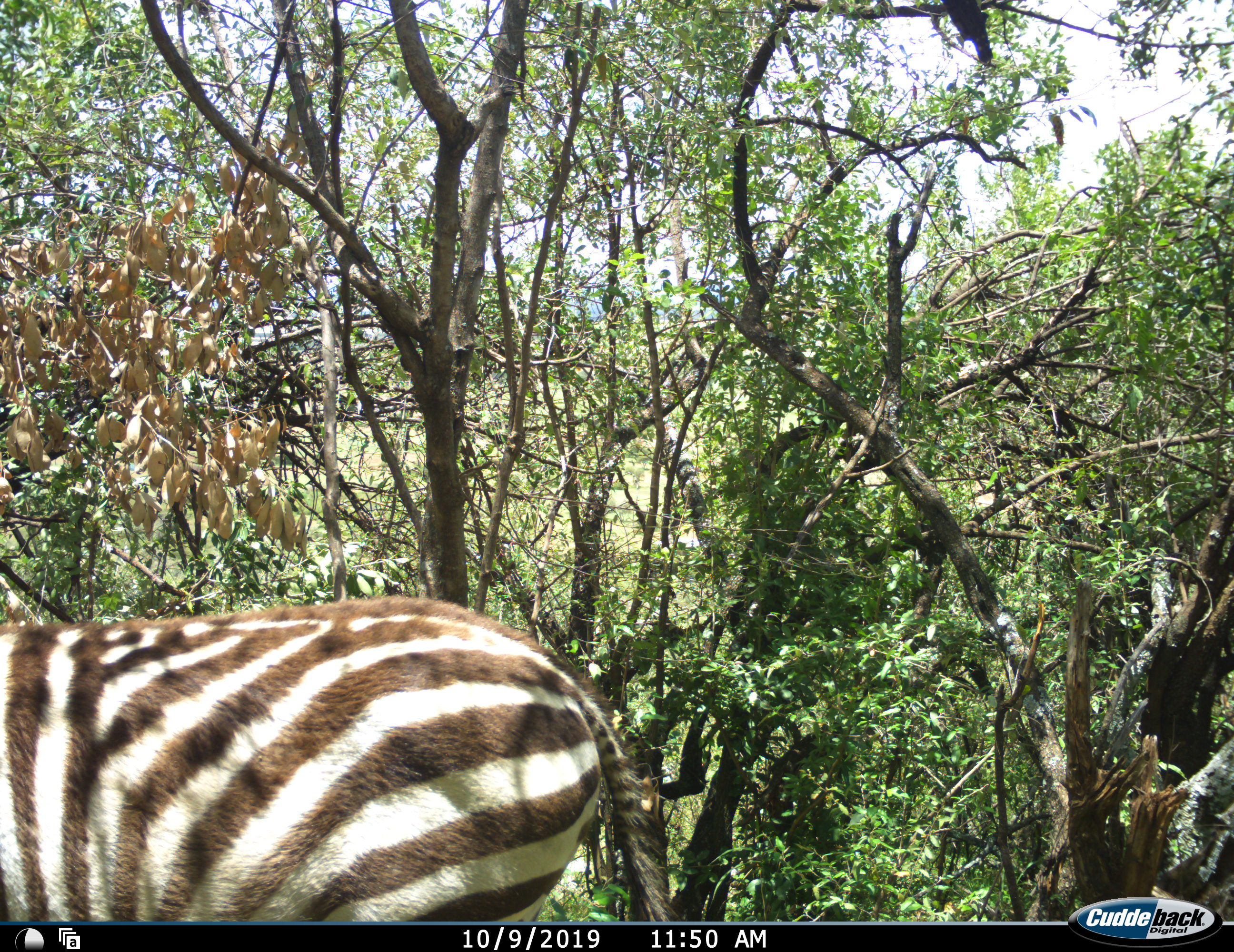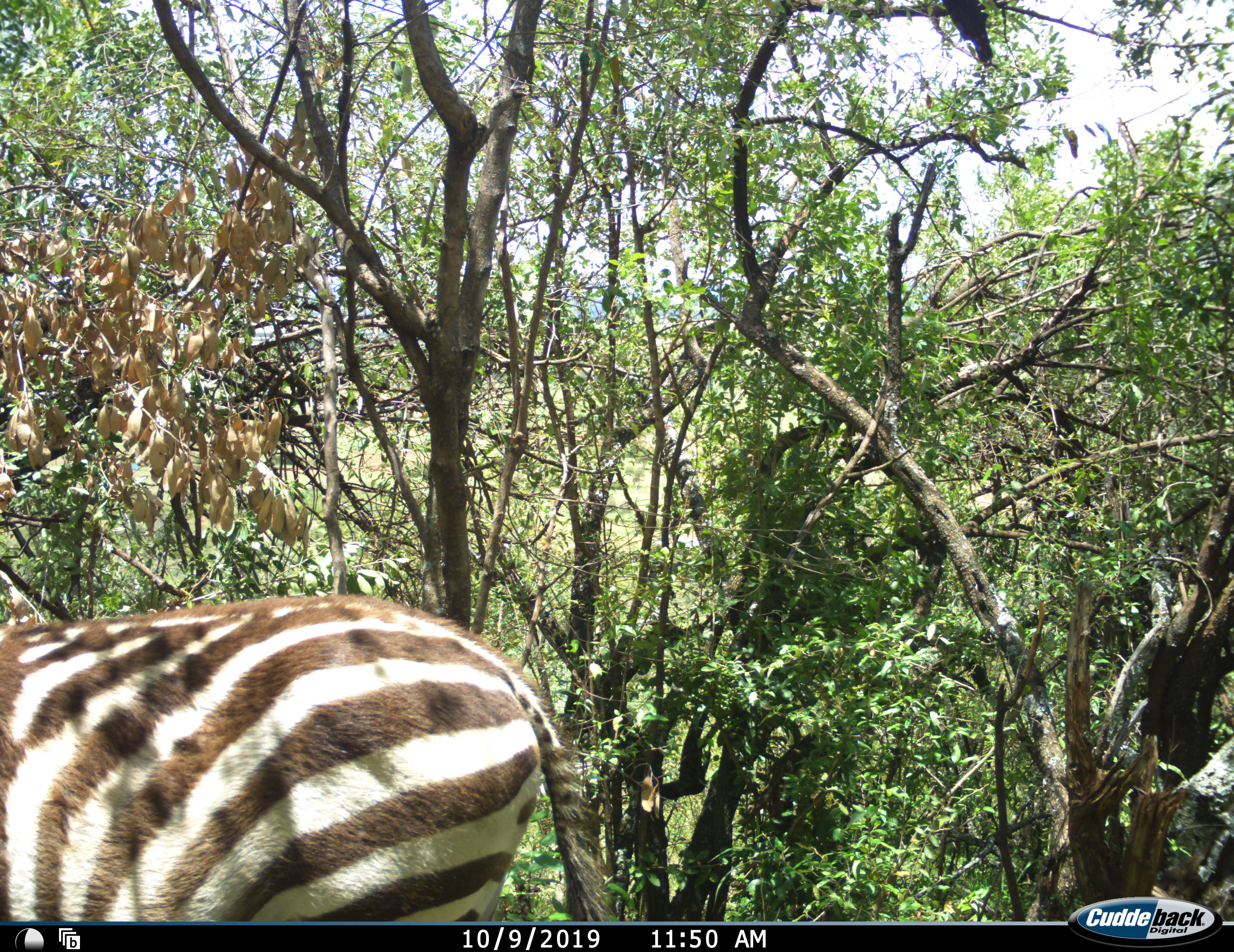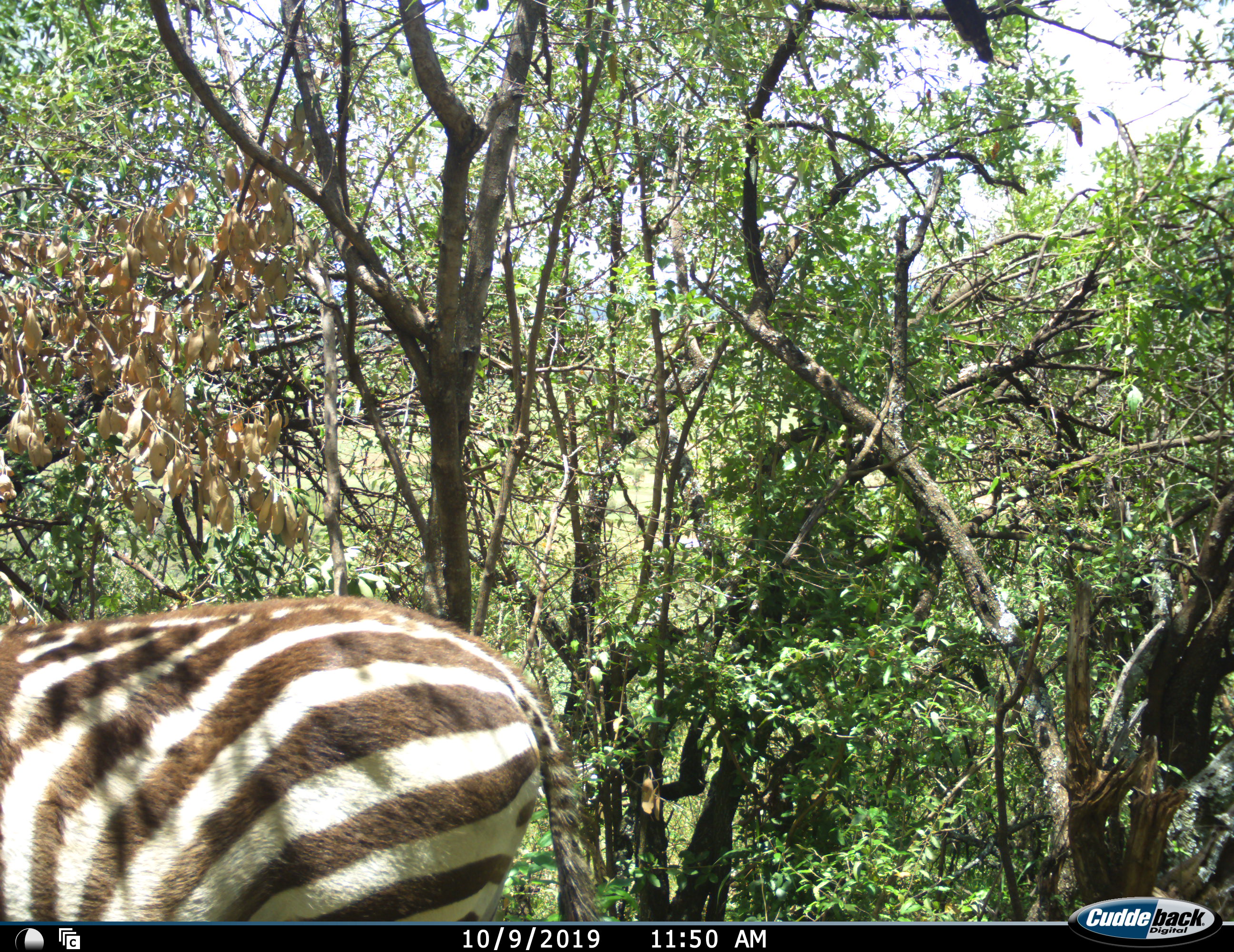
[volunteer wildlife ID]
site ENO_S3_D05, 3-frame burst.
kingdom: Animalia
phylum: Chordata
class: Mammalia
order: Perissodactyla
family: Equidae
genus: Equus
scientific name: Equus quagga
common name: plains zebra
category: zebraplains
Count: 1.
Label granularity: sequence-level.